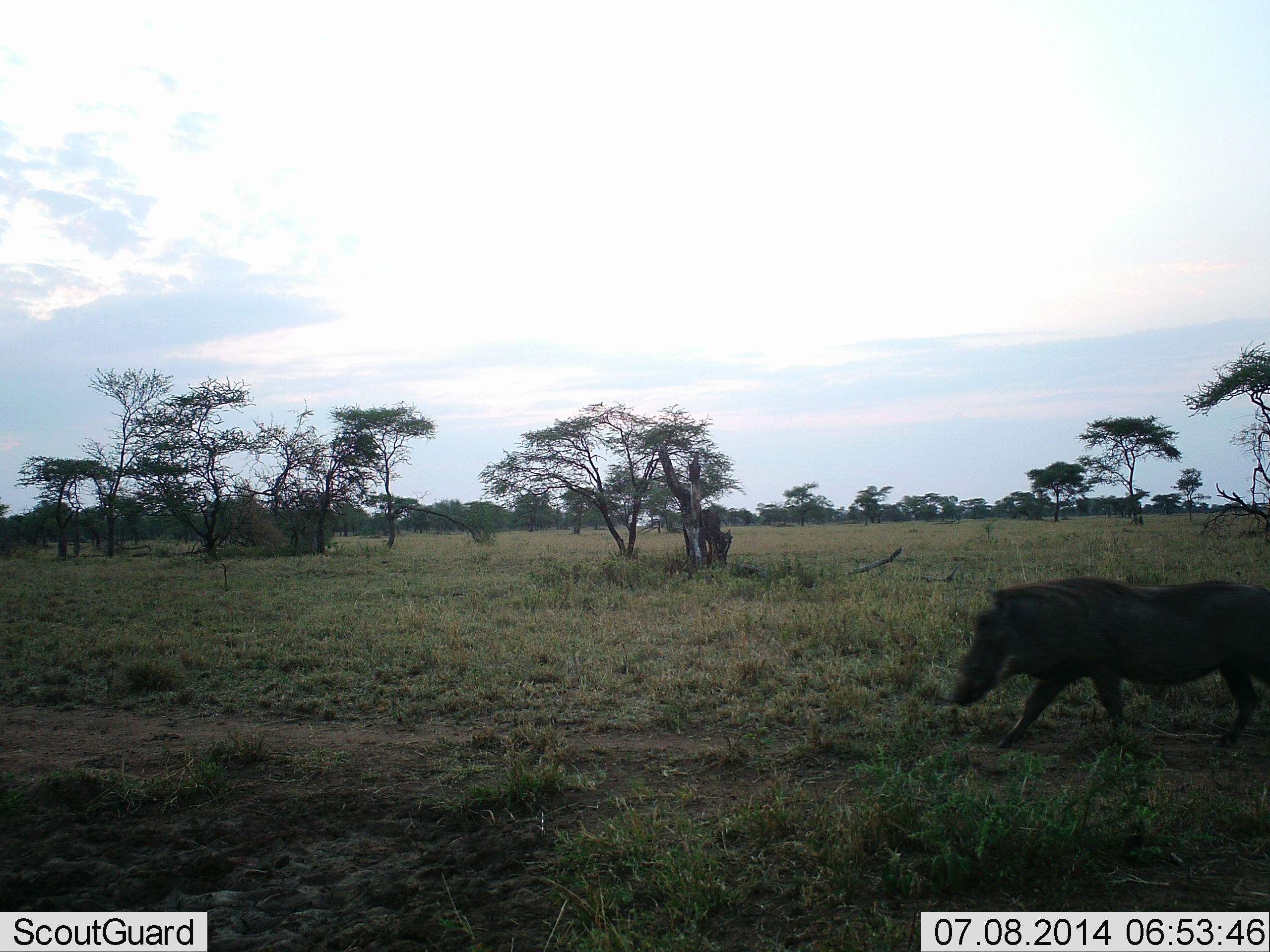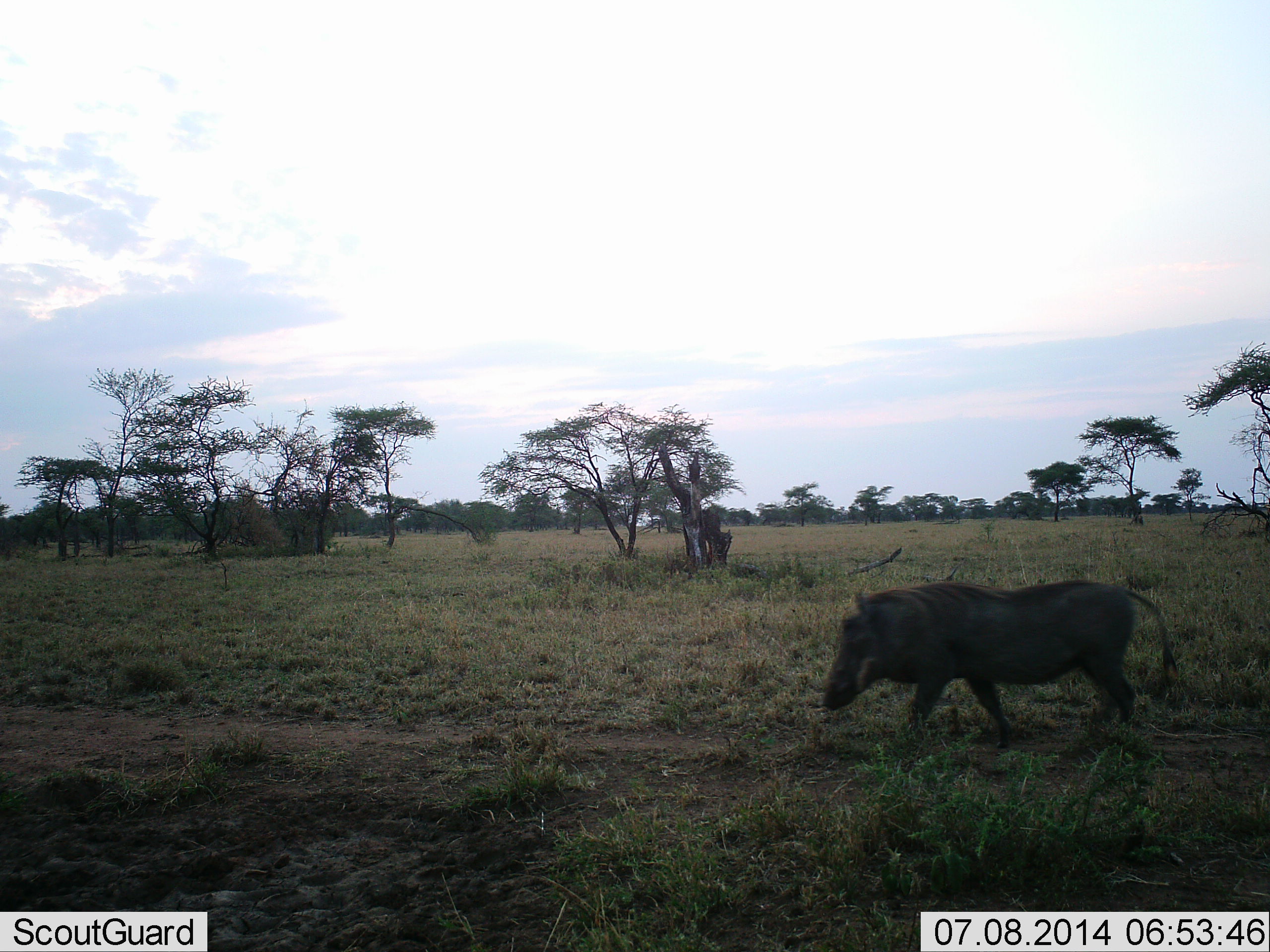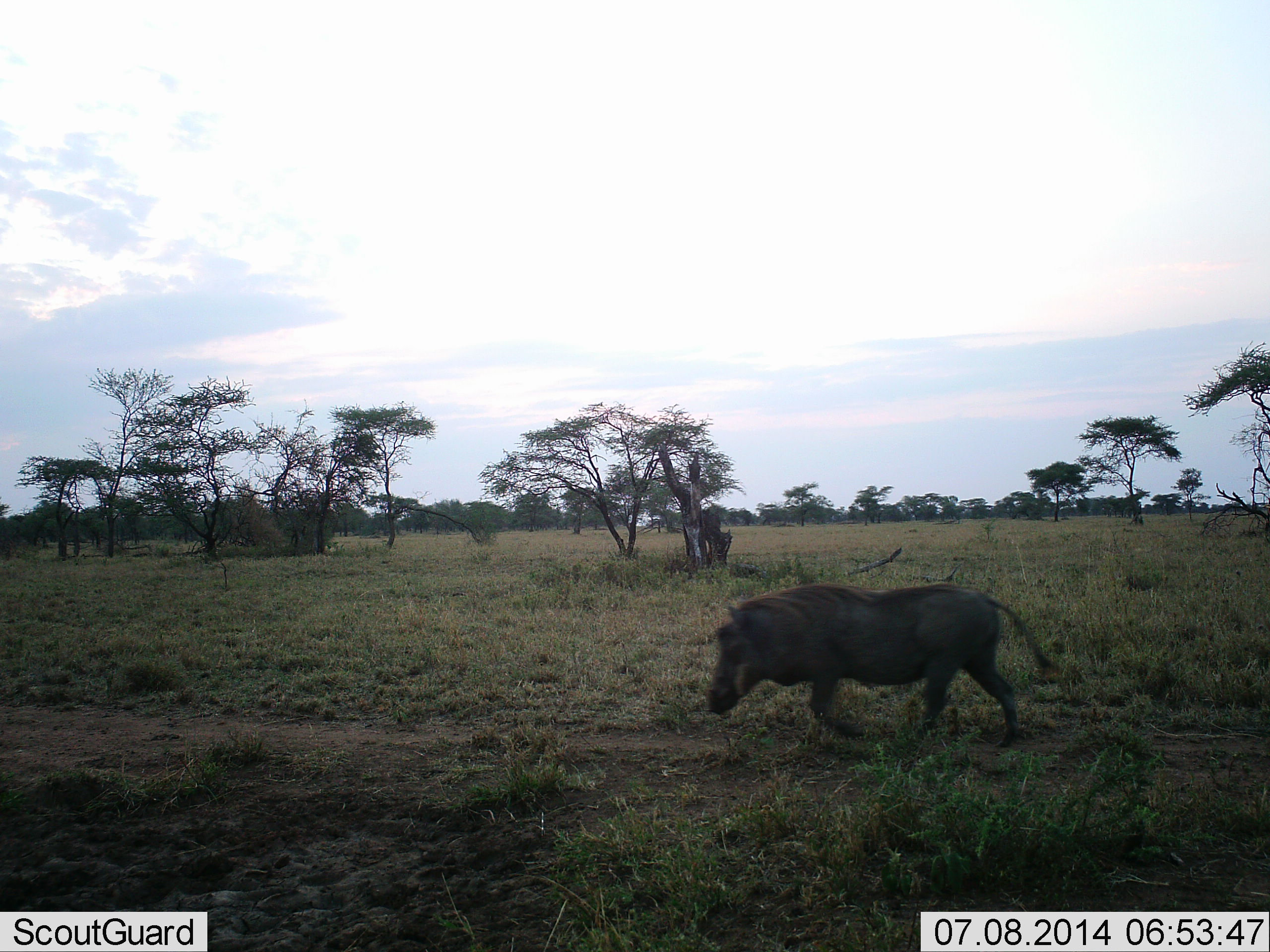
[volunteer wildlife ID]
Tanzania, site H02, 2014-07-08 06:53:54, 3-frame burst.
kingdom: Animalia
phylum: Chordata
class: Mammalia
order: Artiodactyla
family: Suidae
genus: Phacochoerus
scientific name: Phacochoerus africanus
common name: warthog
Warthog (Phacochoerus africanus), count 1. Behavior (volunteer vote fractions): standing 10%, resting 0%, moving 90%, interacting 0%. Young present (vote fraction): 0%. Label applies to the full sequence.